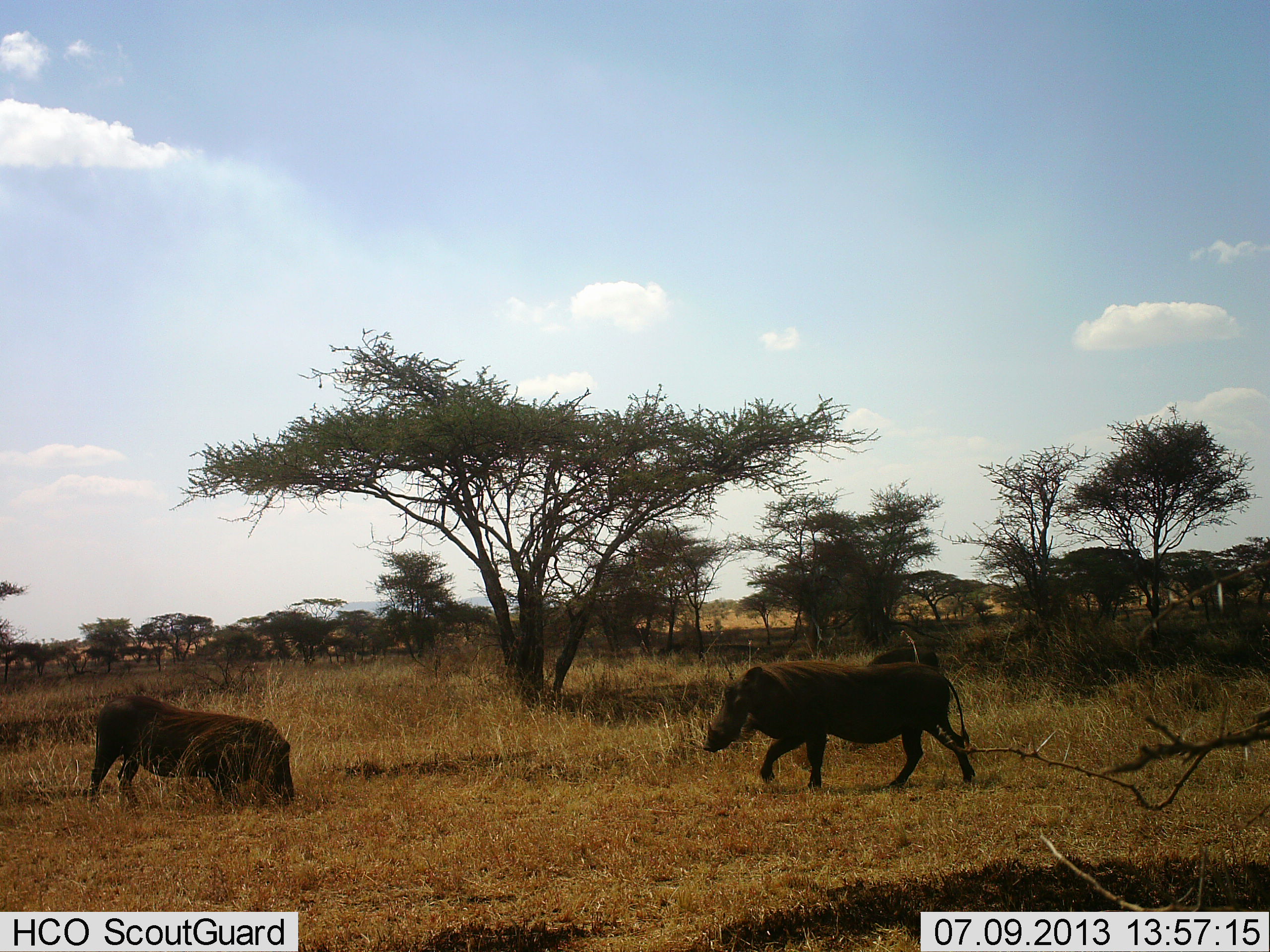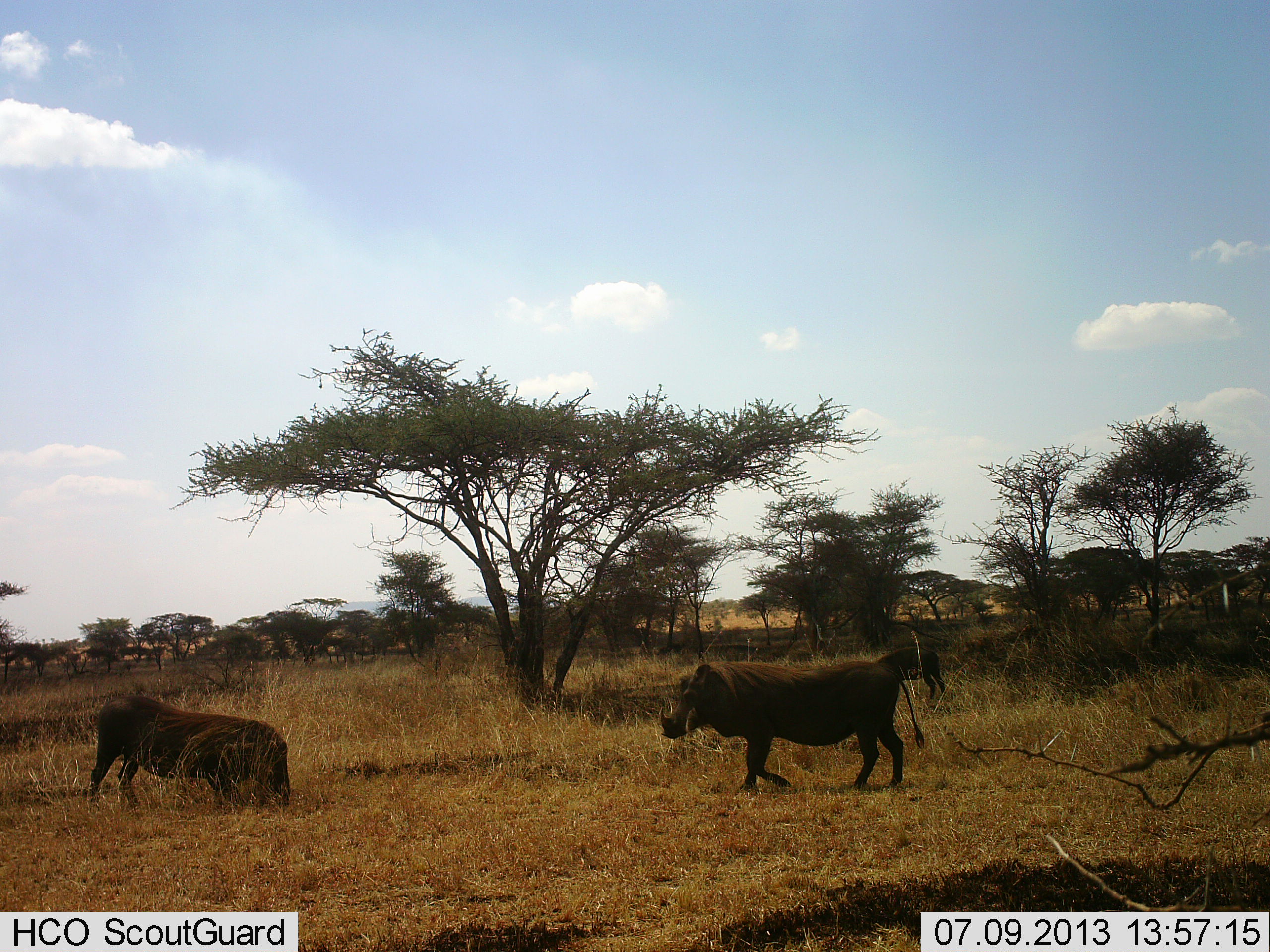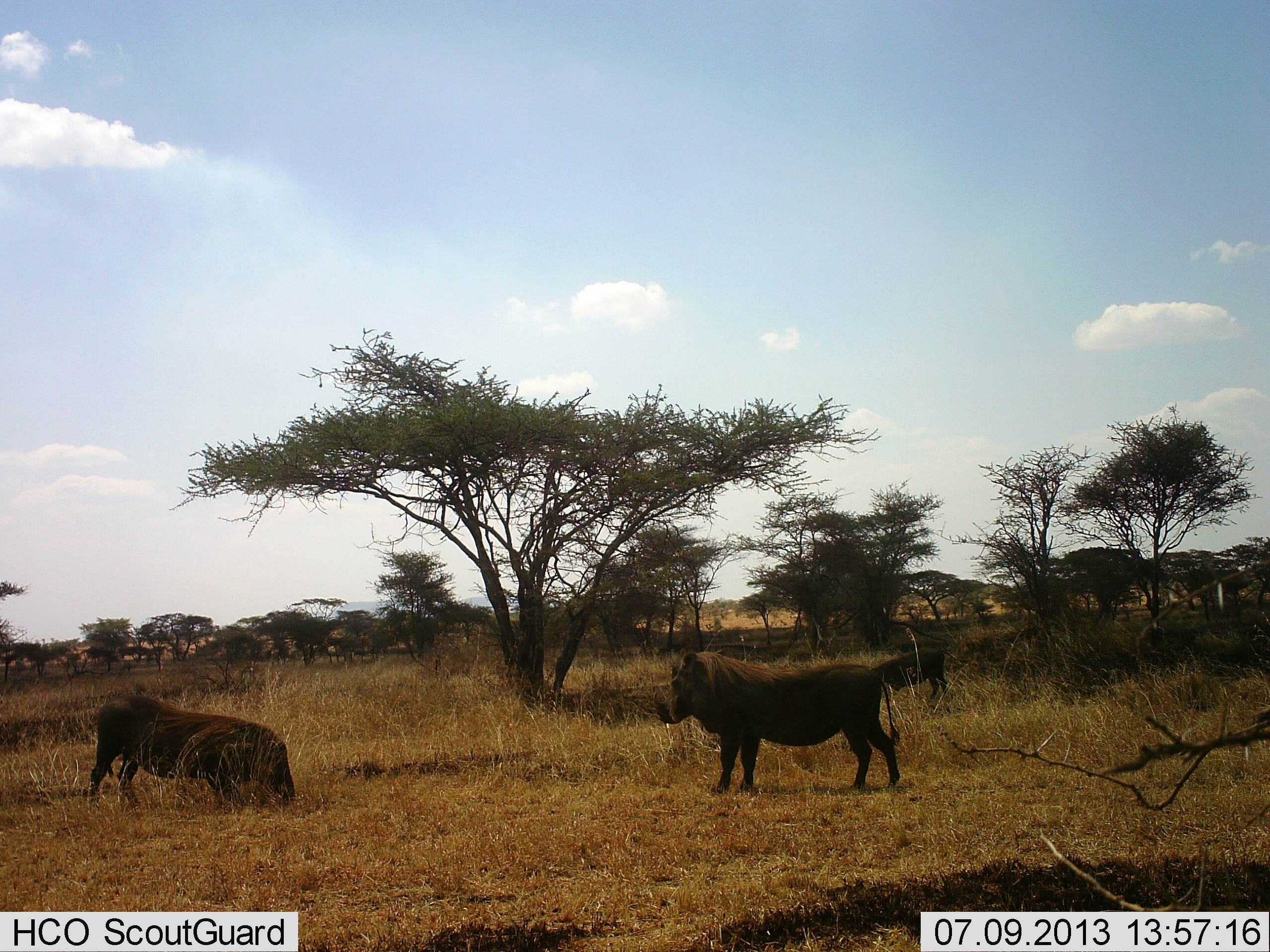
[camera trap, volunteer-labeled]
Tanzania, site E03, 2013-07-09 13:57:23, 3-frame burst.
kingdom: Animalia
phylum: Chordata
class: Mammalia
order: Artiodactyla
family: Suidae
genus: Phacochoerus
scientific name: Phacochoerus africanus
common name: warthog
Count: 3.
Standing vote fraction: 40%.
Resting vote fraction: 0%.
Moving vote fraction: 70%.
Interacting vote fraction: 0%.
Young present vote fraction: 10%.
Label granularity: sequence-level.